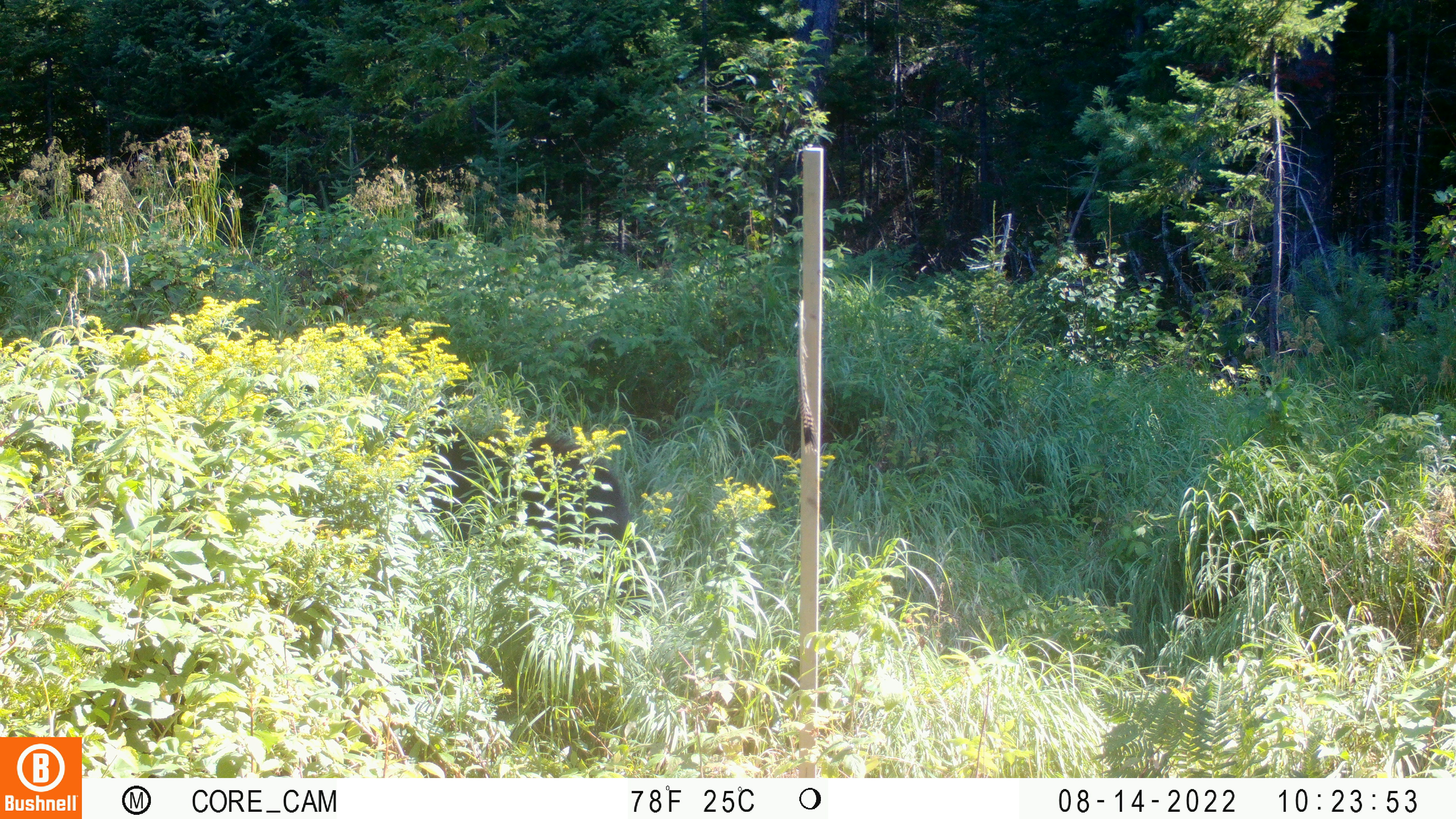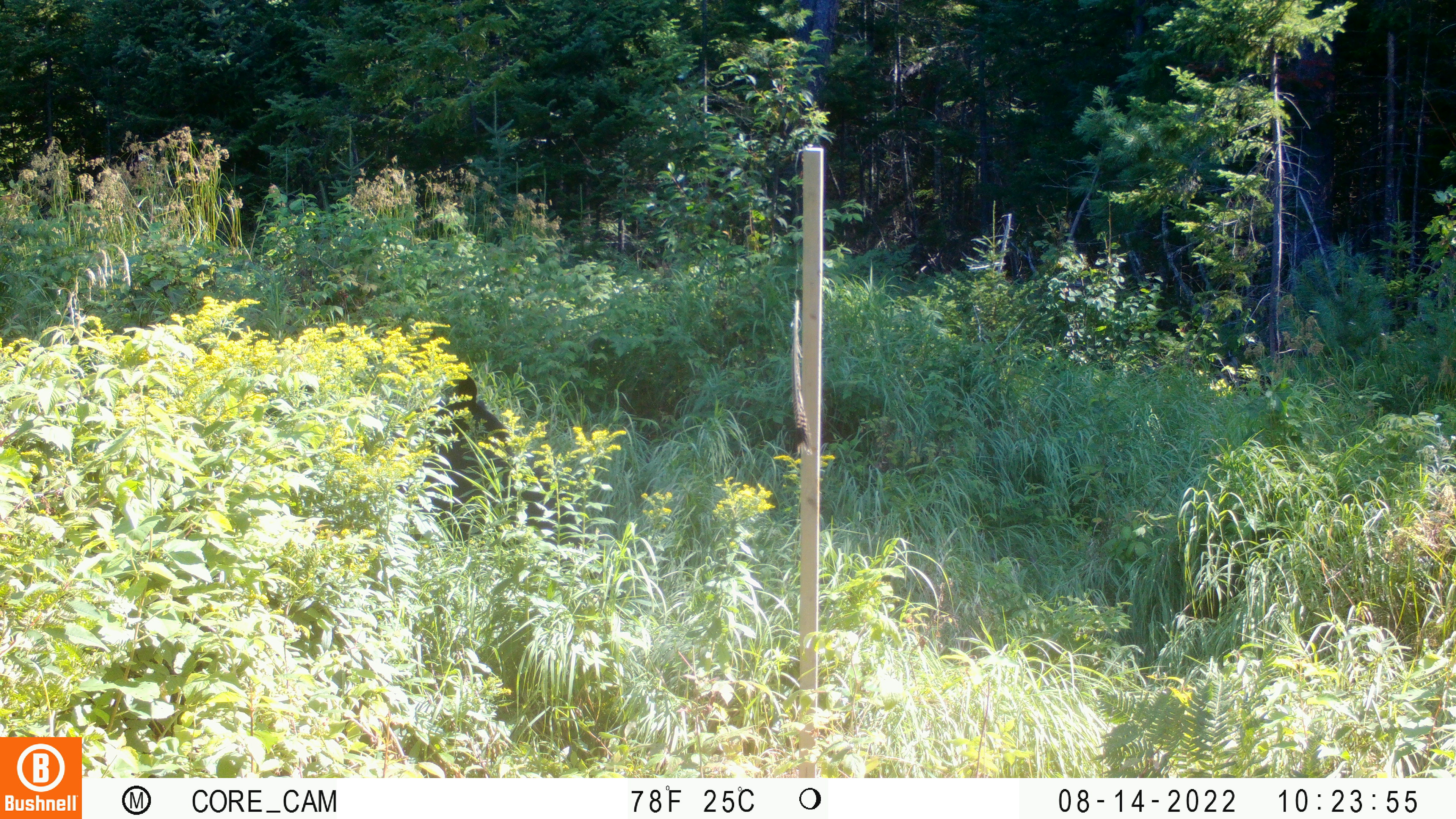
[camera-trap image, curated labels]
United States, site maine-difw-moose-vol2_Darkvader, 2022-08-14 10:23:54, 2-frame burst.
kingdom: Animalia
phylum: Chordata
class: Mammalia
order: Carnivora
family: Ursidae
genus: Ursus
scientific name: Ursus americanus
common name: black bear